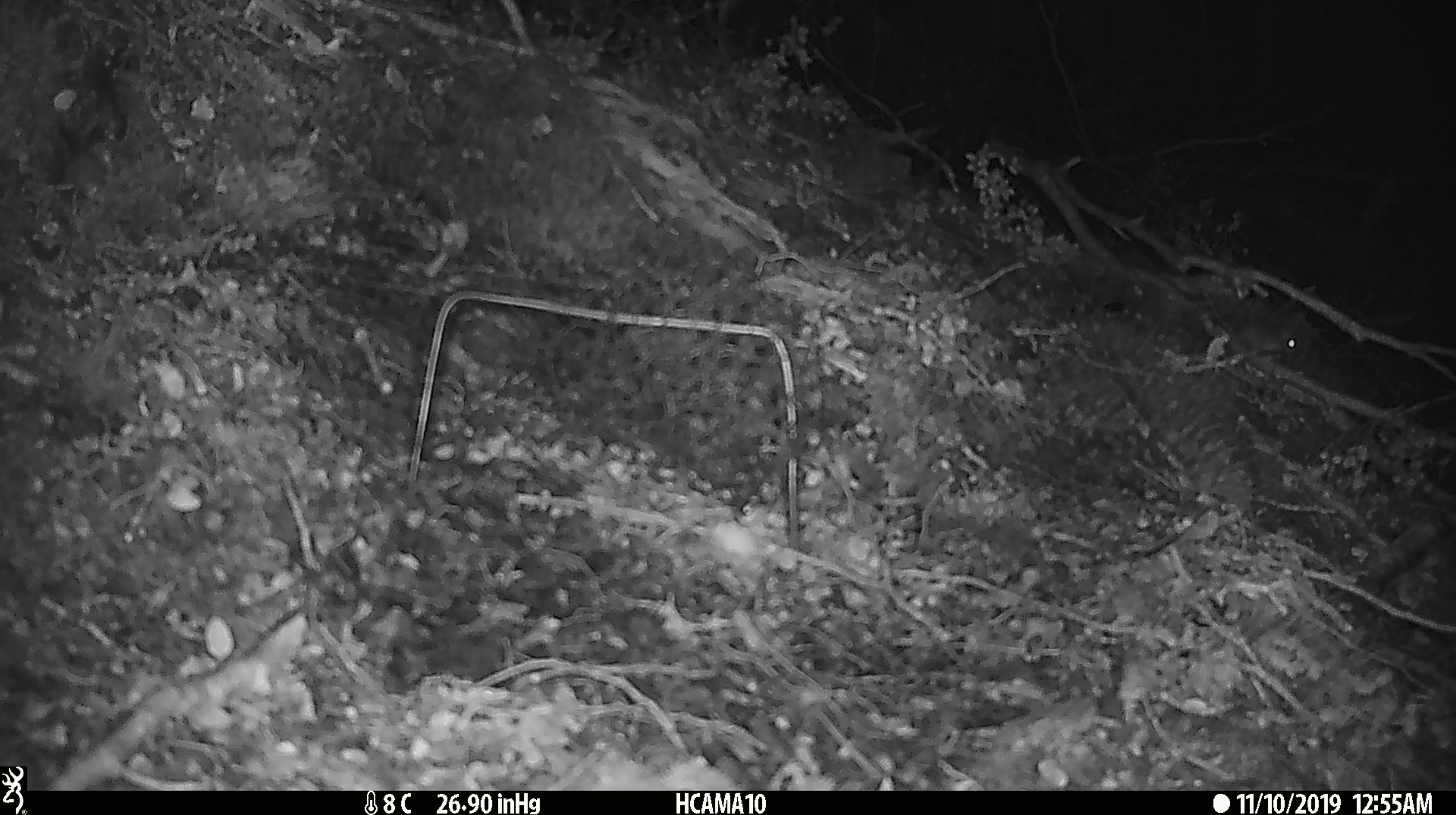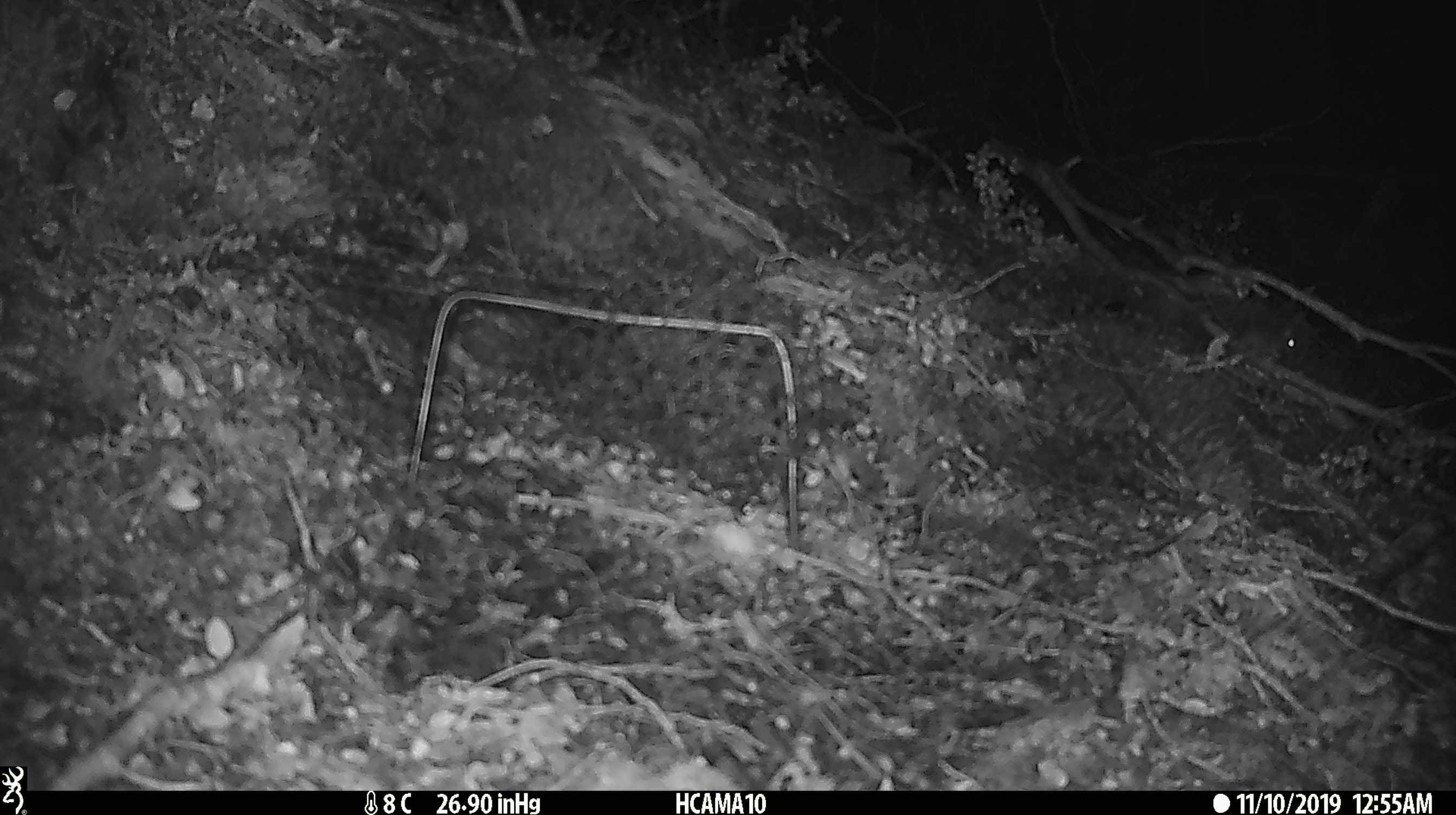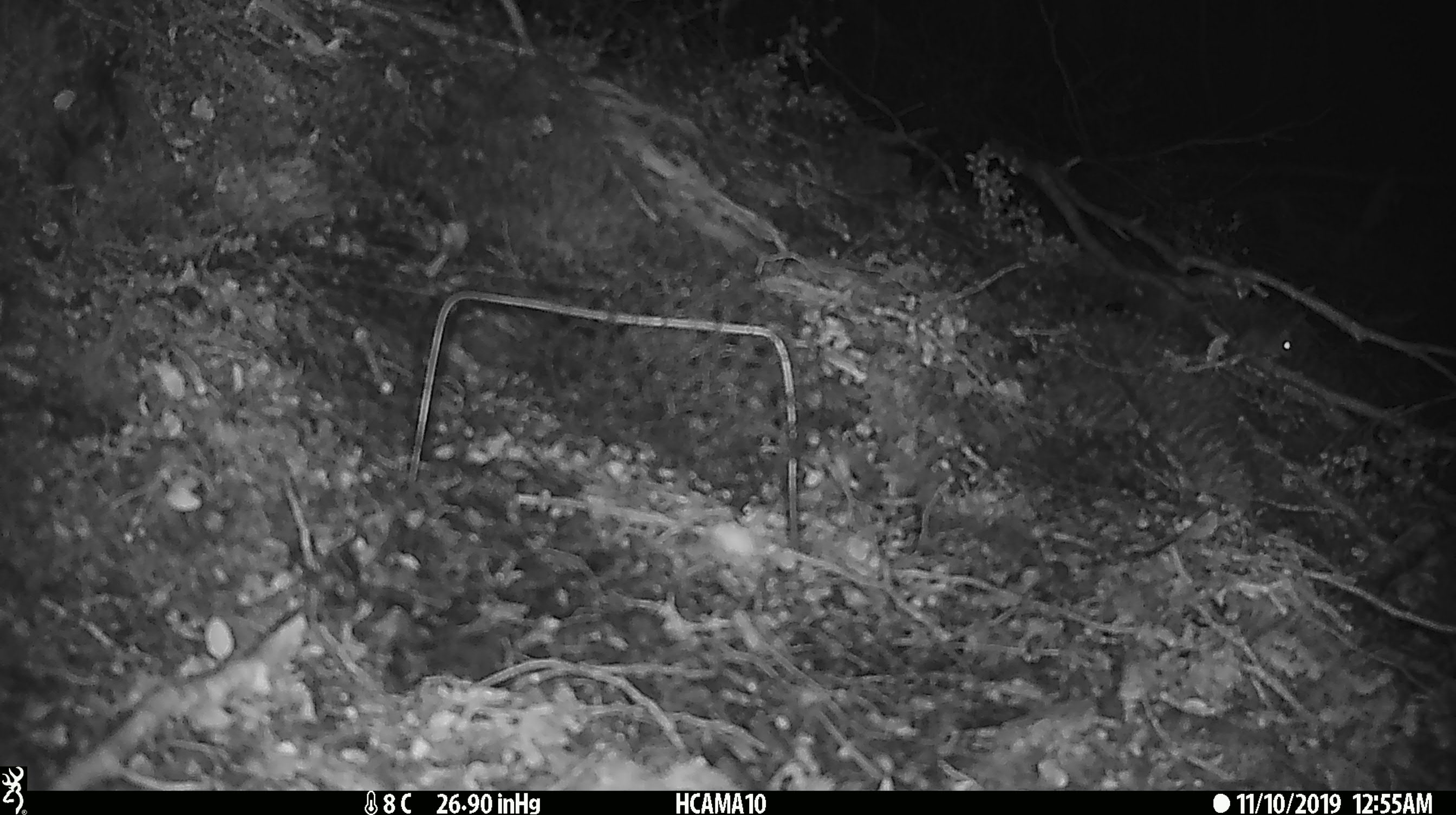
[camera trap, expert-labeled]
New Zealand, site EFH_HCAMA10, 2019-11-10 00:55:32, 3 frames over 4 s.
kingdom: Animalia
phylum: Chordata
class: Mammalia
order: Rodentia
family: Muridae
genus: Mus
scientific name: Mus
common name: mouse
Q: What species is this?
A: Mouse (Mus).